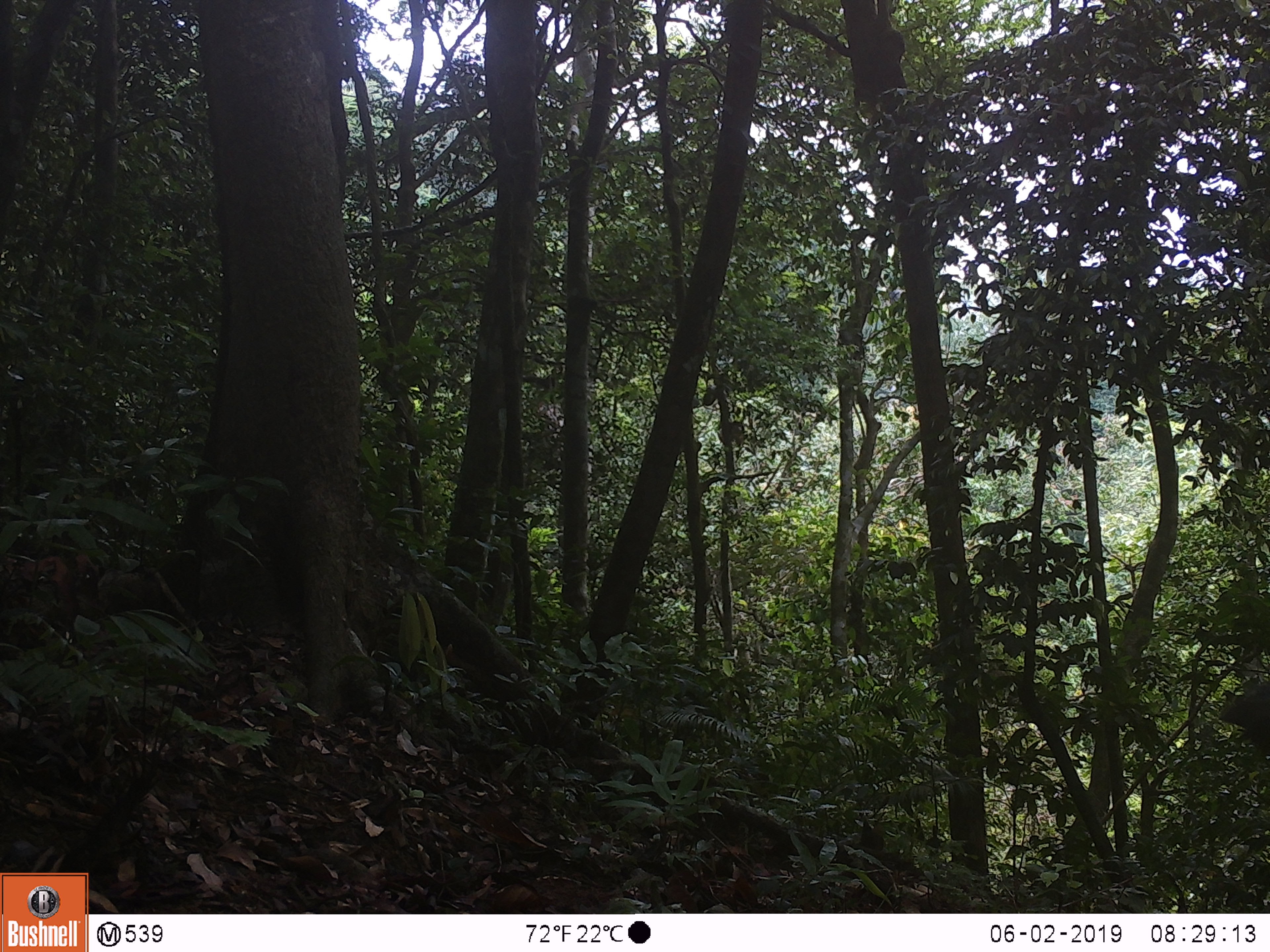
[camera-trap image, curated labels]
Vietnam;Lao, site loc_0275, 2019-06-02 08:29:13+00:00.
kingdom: Animalia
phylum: Chordata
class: Mammalia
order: Rodentia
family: Sciuridae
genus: Callosciurus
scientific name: Callosciurus erythraeus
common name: pallas's squirrel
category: pallass squirrel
Pallass squirrel (pallas's squirrel) (Callosciurus erythraeus). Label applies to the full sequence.